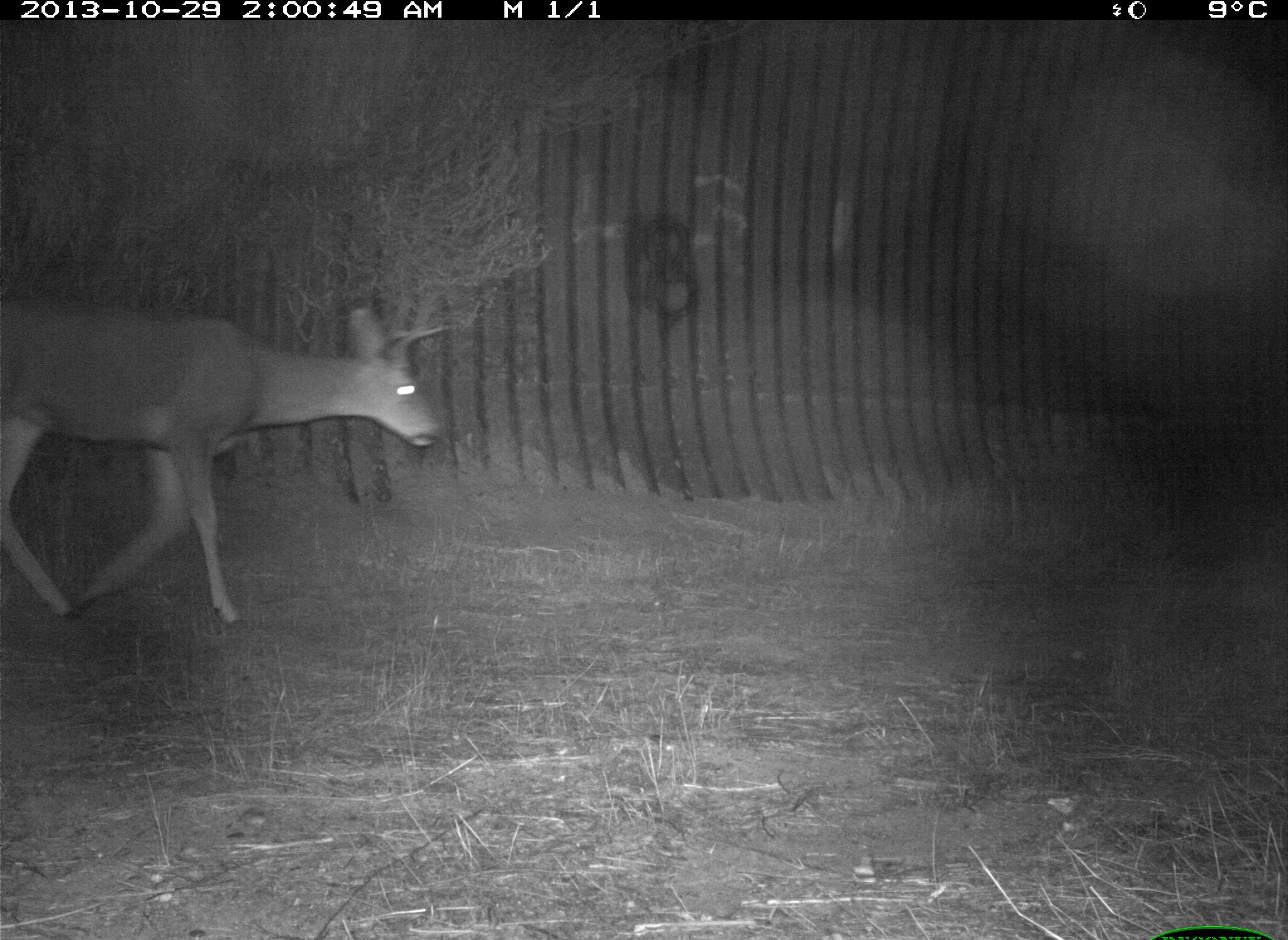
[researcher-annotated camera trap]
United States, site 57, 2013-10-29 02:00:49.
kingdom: Animalia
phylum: Chordata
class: Mammalia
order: Artiodactyla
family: Cervidae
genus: Odocoileus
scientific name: Odocoileus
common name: deer